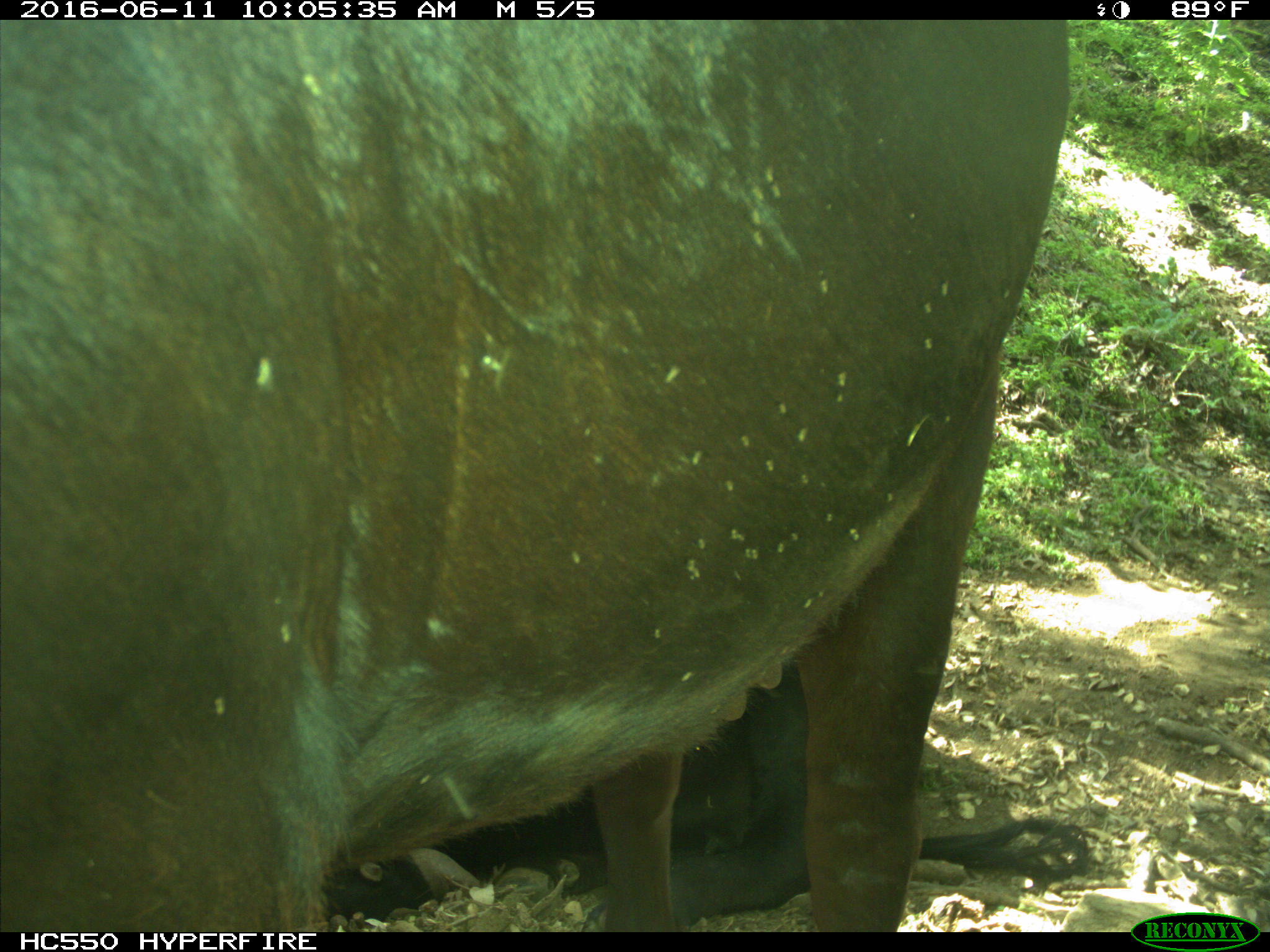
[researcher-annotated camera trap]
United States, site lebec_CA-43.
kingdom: Animalia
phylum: Chordata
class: Mammalia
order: Artiodactyla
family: Bovidae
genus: Bos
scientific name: Bos taurus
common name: domestic cow